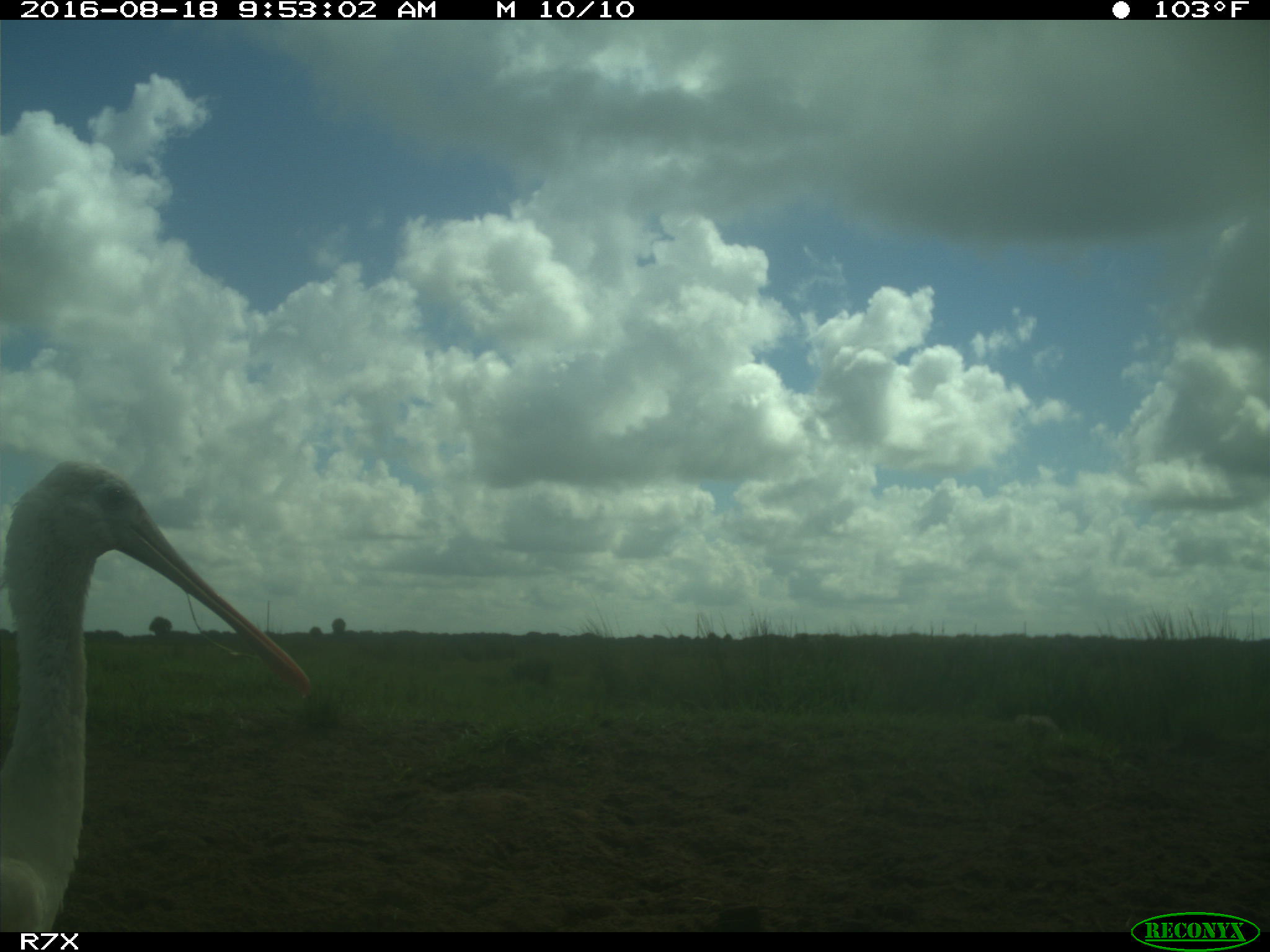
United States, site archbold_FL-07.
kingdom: Animalia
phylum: Chordata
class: Aves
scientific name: Aves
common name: birds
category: unidentified bird